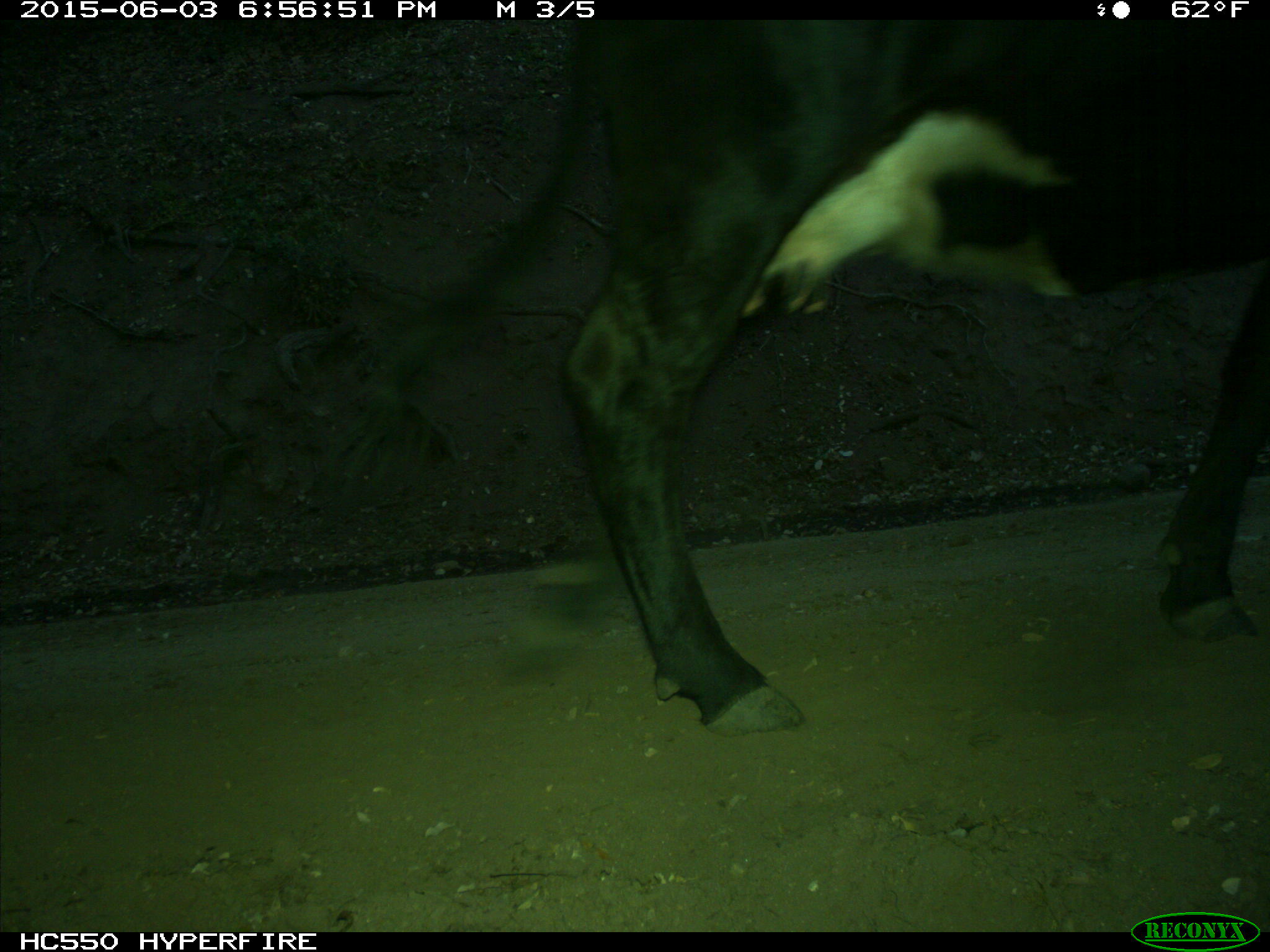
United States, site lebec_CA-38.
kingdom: Animalia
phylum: Chordata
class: Mammalia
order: Artiodactyla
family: Bovidae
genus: Bos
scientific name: Bos taurus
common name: domestic cow